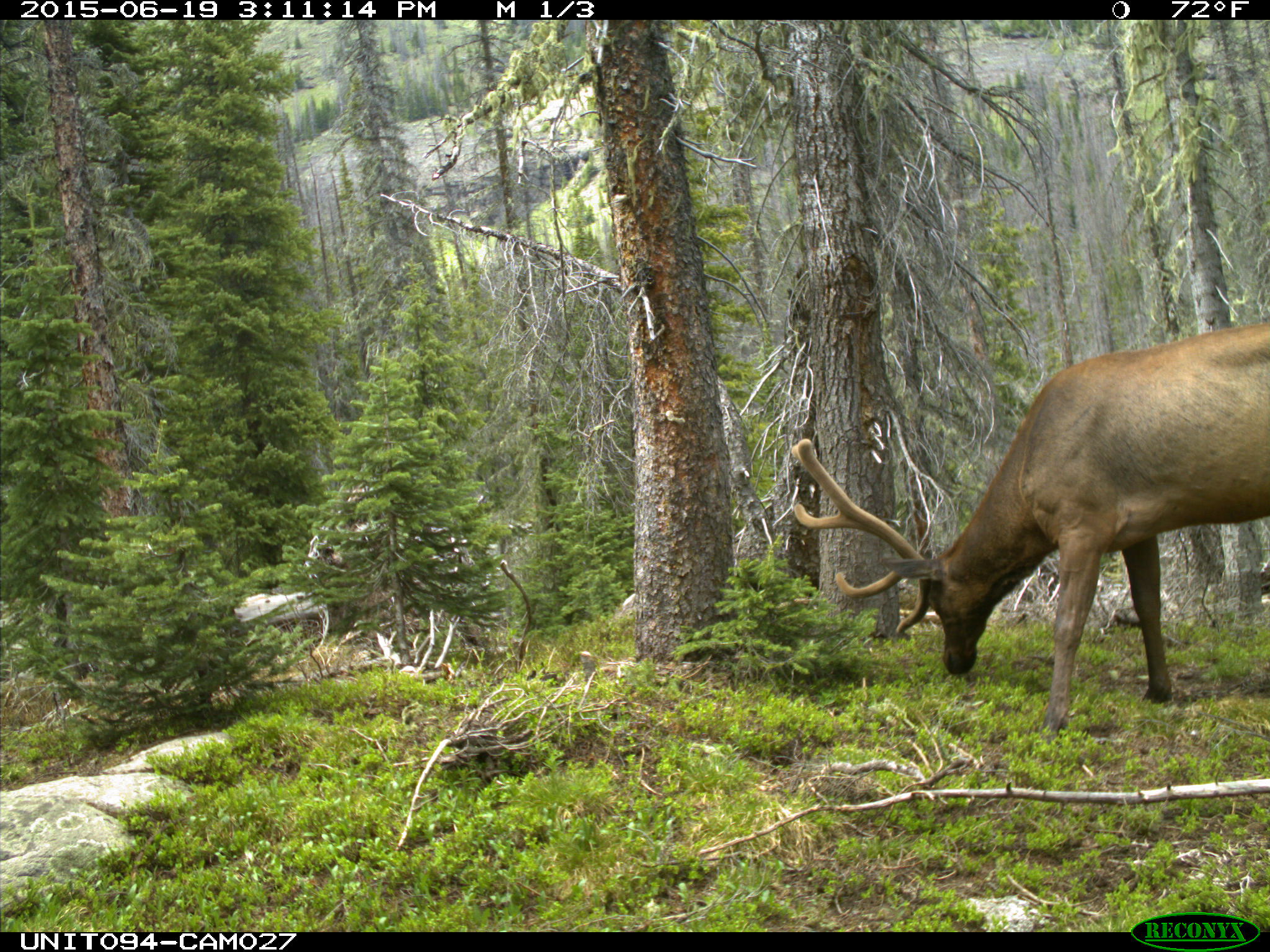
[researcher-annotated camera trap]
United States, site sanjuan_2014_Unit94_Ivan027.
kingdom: Animalia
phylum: Chordata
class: Mammalia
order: Artiodactyla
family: Cervidae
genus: Cervus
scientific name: Cervus elaphus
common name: red deer